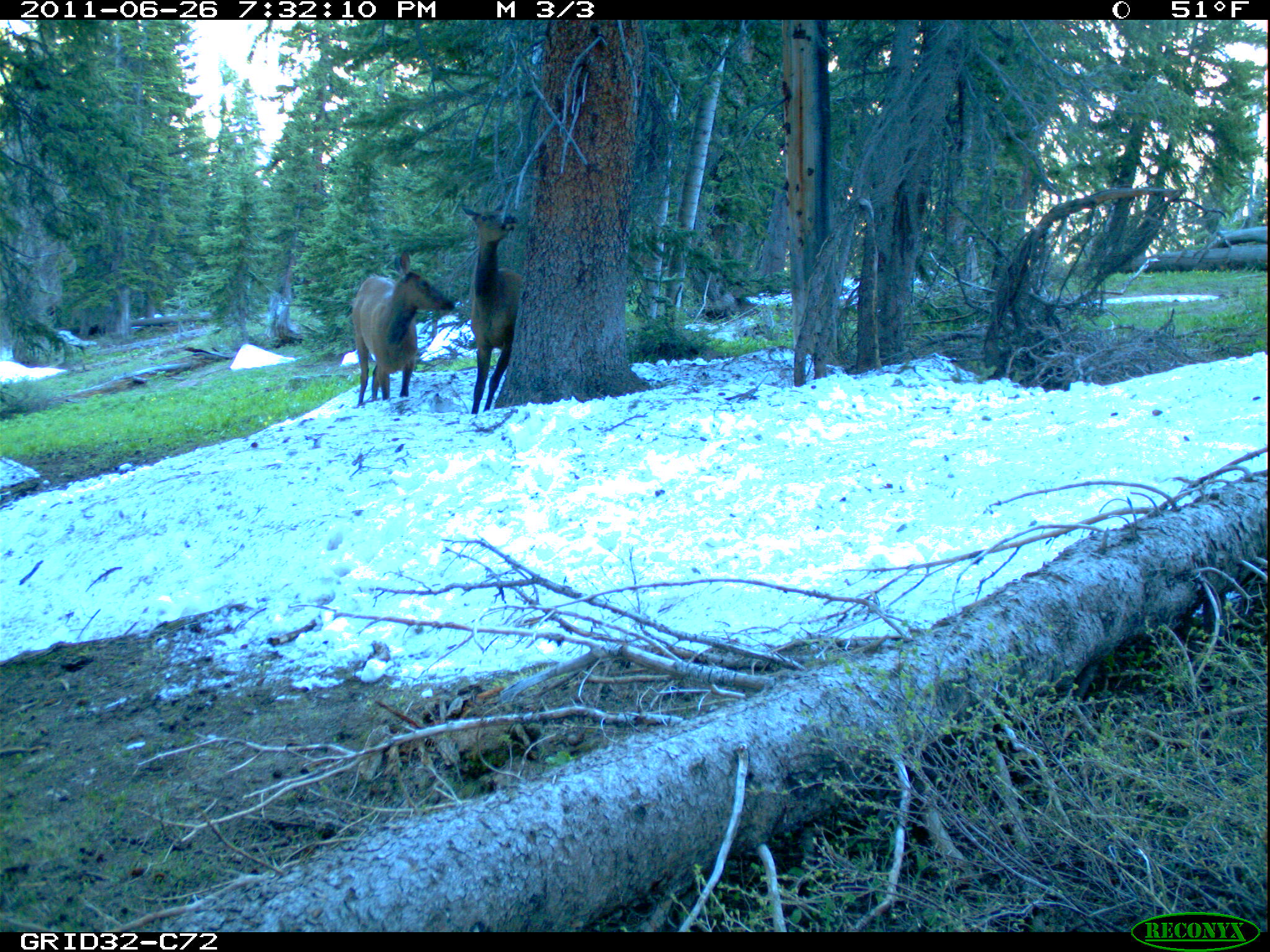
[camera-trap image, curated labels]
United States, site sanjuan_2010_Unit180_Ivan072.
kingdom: Animalia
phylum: Chordata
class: Mammalia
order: Artiodactyla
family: Cervidae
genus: Cervus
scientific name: Cervus elaphus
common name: red deer